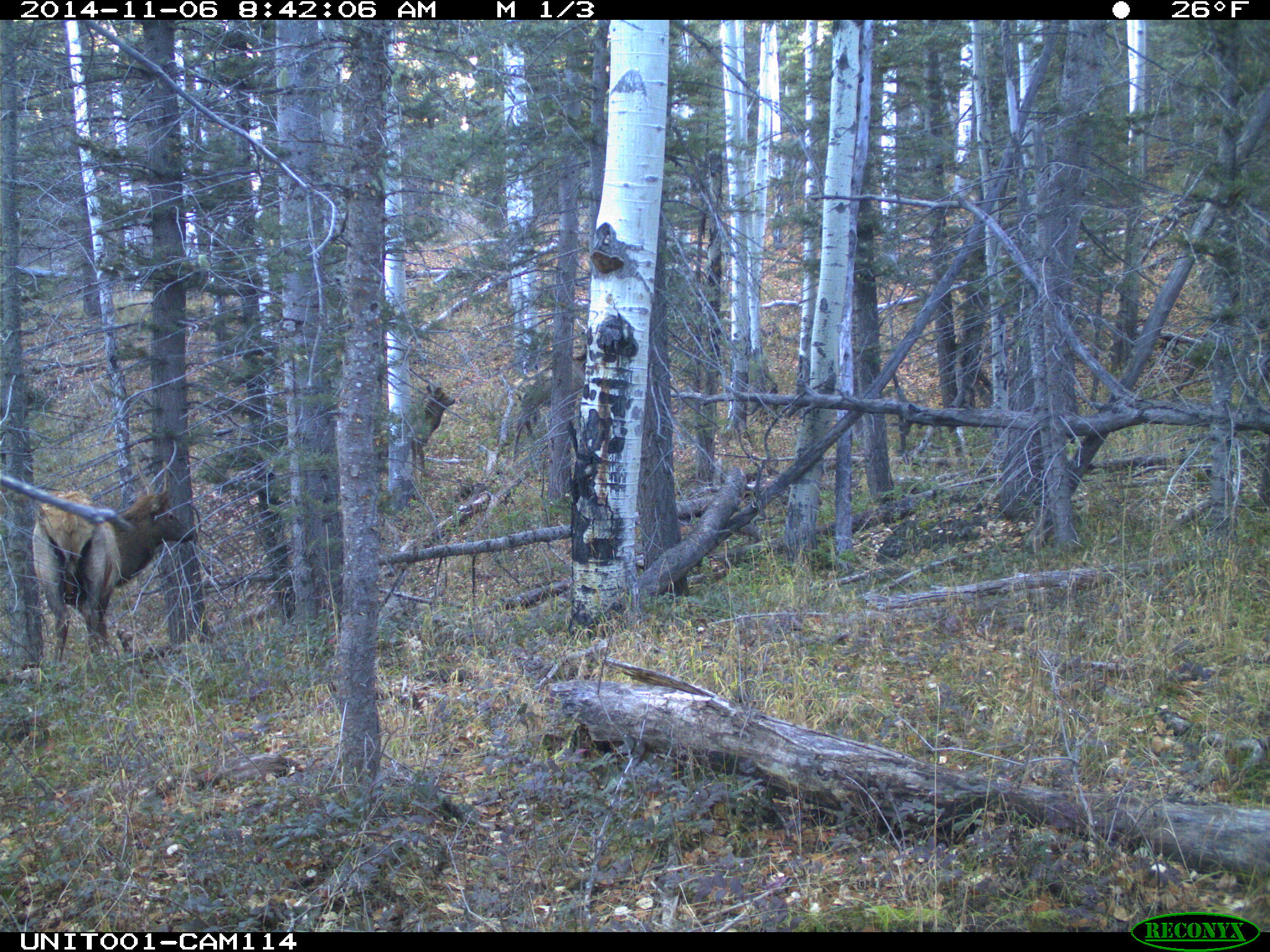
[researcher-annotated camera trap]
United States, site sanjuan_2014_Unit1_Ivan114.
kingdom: Animalia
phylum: Chordata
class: Mammalia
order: Artiodactyla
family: Cervidae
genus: Cervus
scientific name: Cervus elaphus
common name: red deer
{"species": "Cervus elaphus (red deer)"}